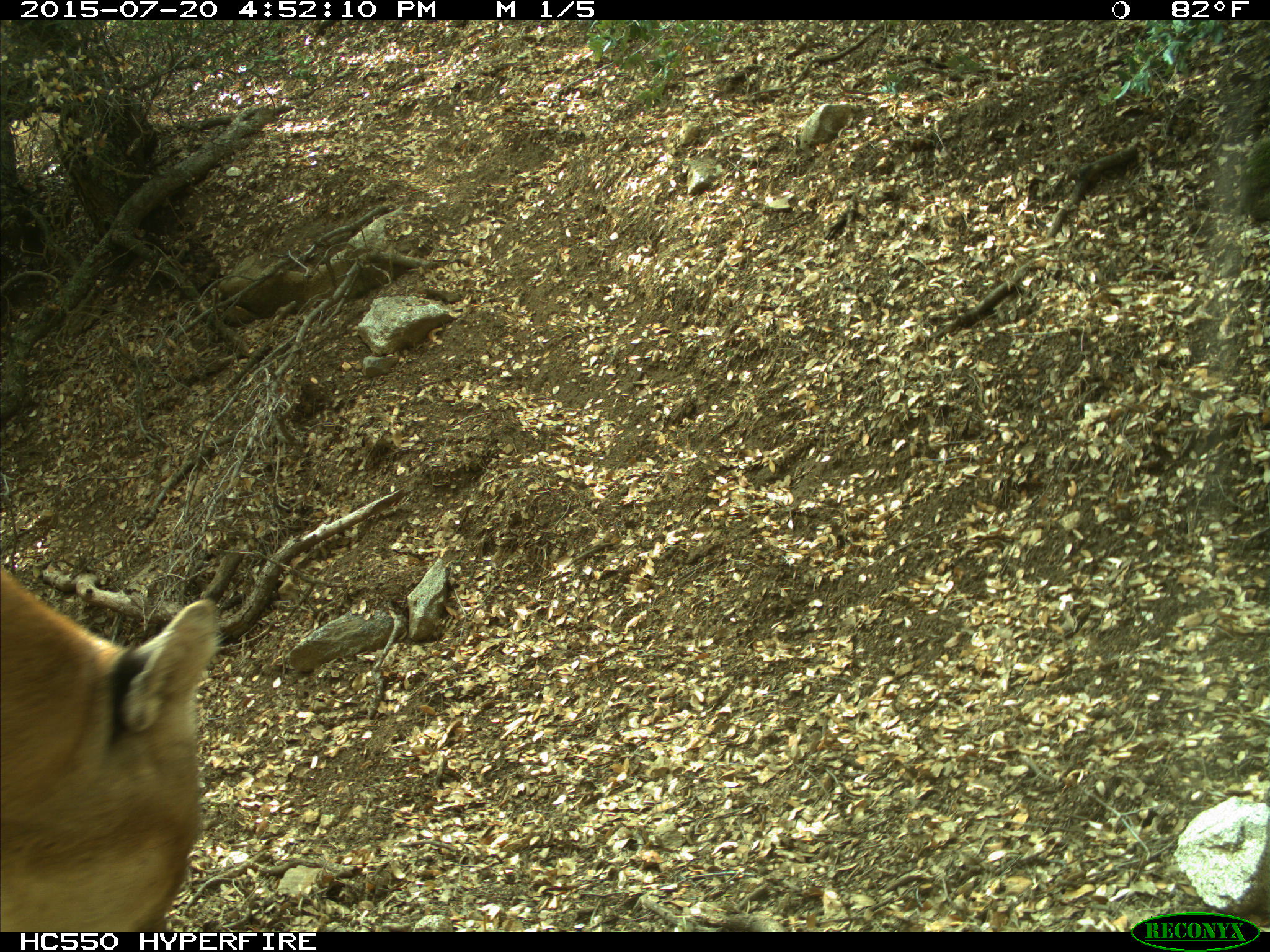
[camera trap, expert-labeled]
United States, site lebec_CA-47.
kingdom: Animalia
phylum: Chordata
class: Mammalia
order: Carnivora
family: Felidae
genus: Puma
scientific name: Puma concolor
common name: mountain lion